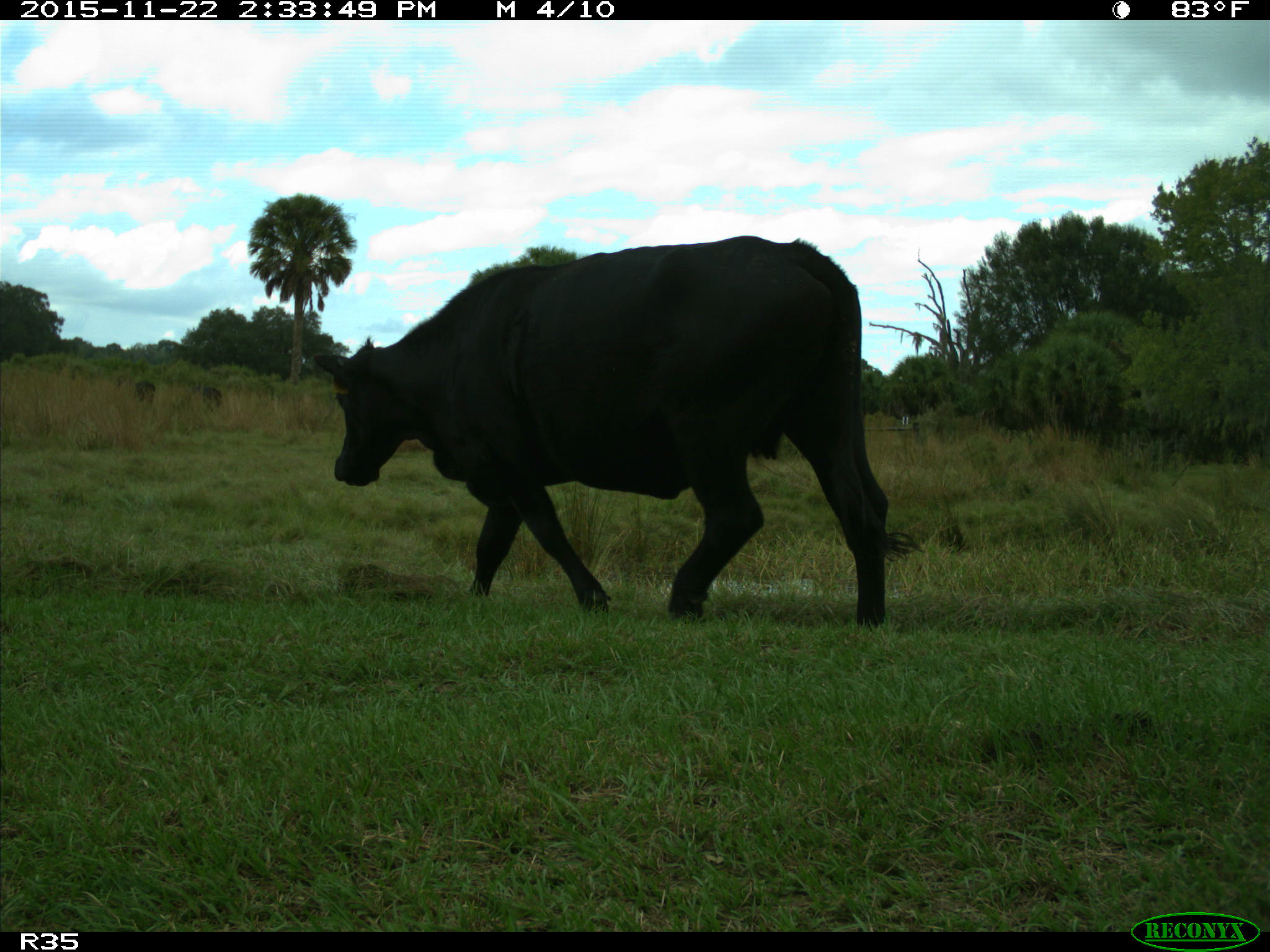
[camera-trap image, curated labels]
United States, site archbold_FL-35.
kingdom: Animalia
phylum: Chordata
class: Mammalia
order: Artiodactyla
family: Bovidae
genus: Bos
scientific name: Bos taurus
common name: domestic cow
Bos taurus (domestic cow).